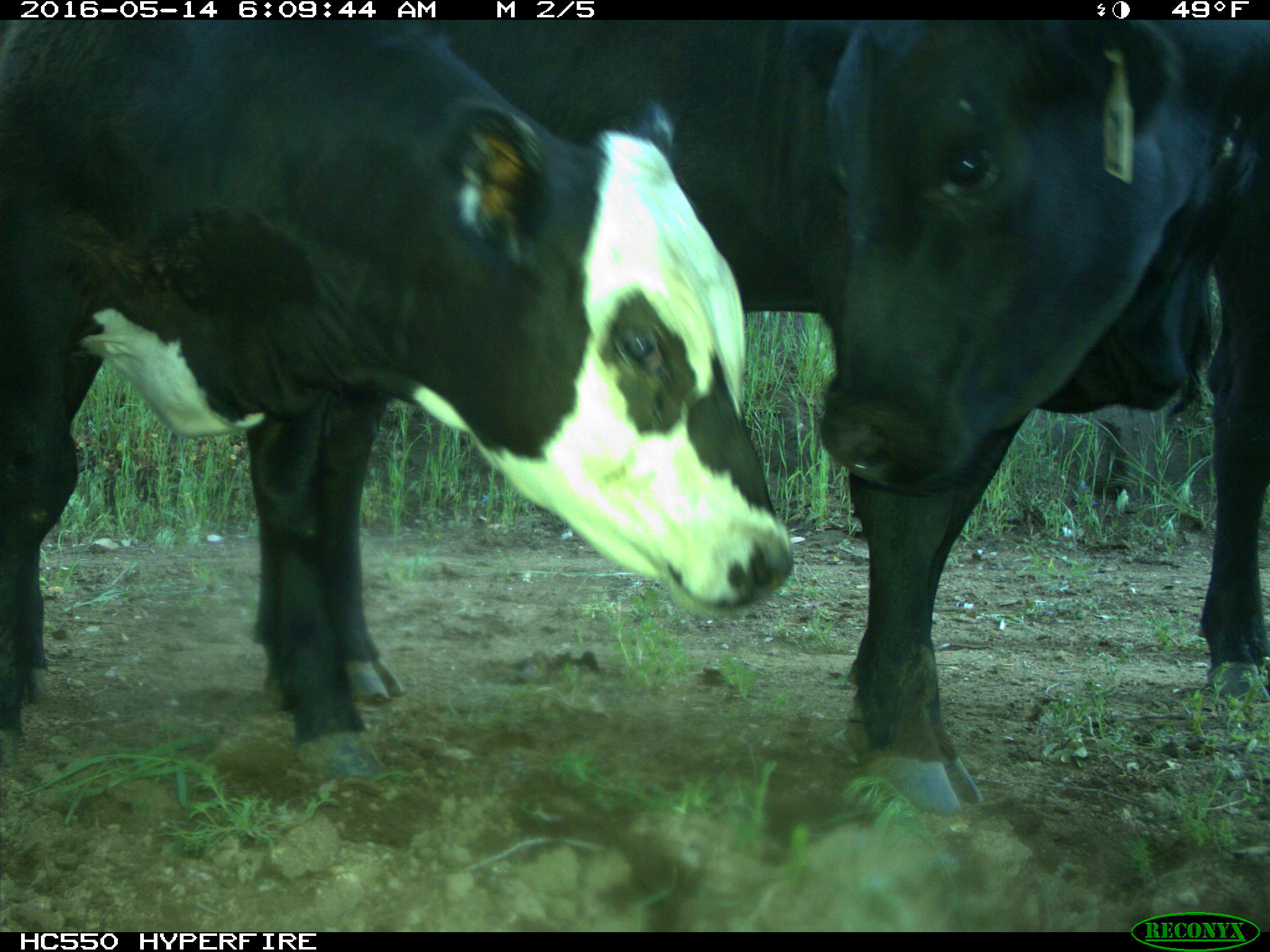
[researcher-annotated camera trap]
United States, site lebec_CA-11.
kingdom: Animalia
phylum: Chordata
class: Mammalia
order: Artiodactyla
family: Bovidae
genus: Bos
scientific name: Bos taurus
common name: domestic cow